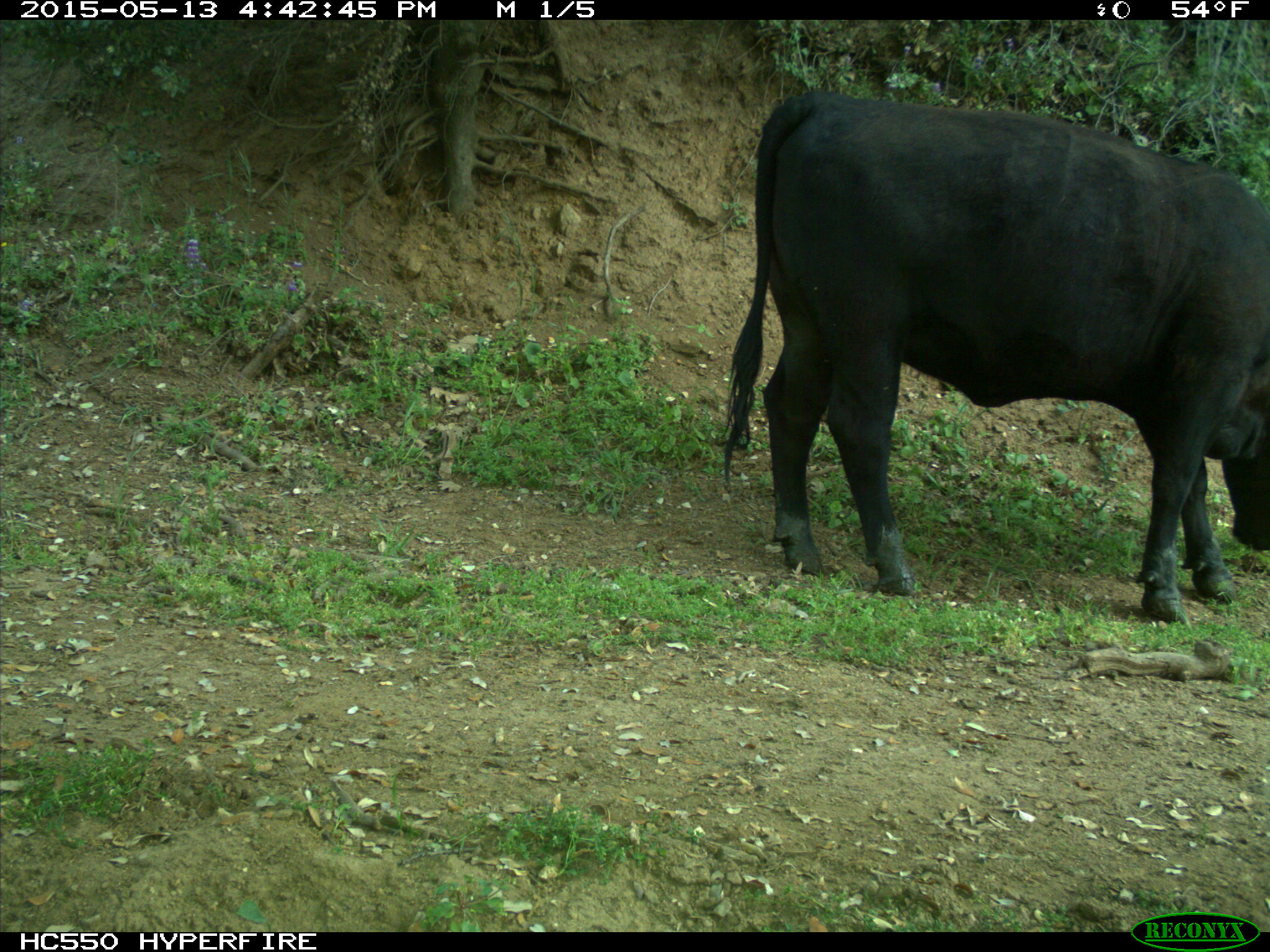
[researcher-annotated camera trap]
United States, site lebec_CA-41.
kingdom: Animalia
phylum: Chordata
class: Mammalia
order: Artiodactyla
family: Bovidae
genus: Bos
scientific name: Bos taurus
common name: domestic cow